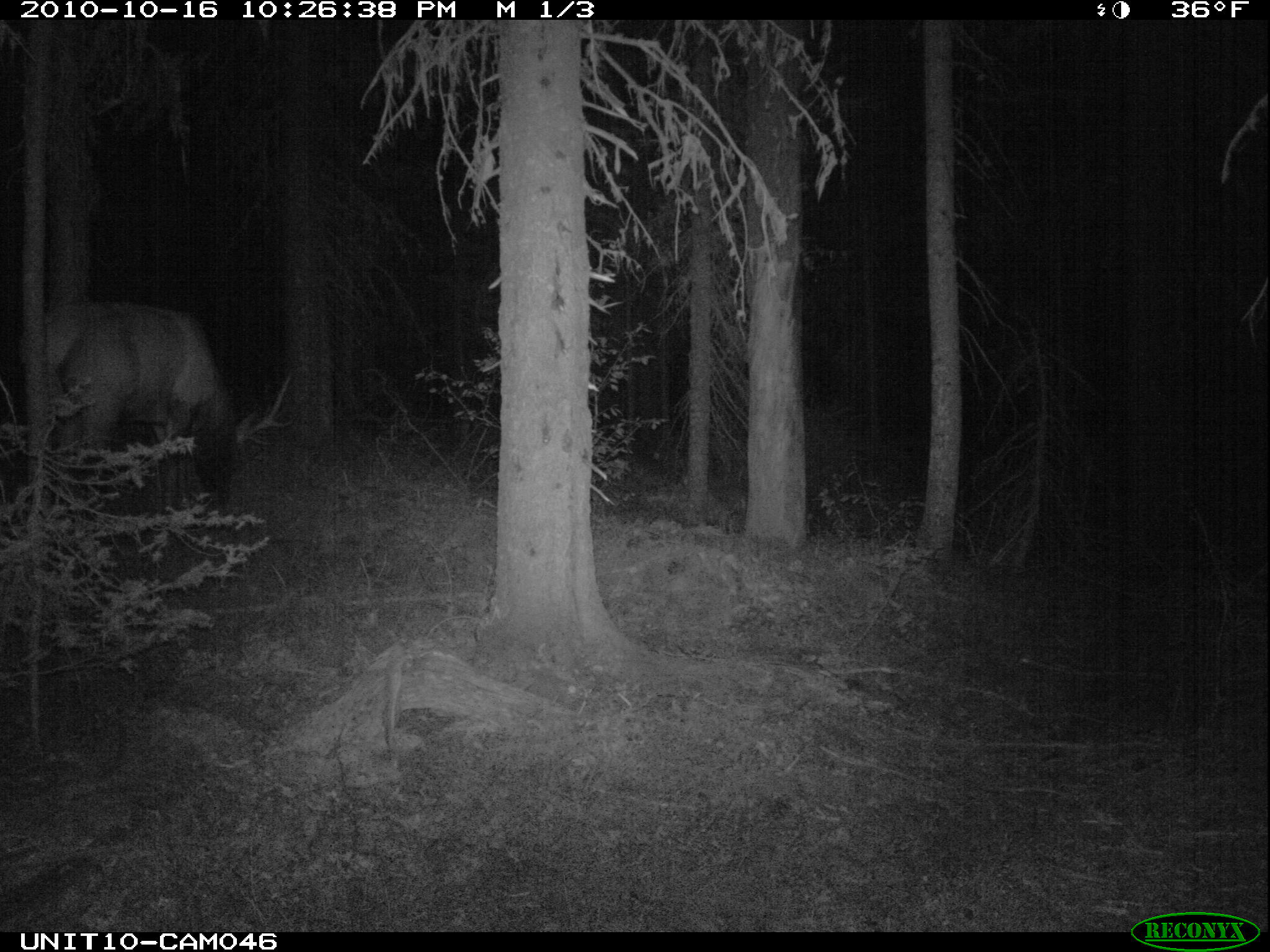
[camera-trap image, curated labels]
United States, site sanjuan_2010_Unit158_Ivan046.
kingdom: Animalia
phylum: Chordata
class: Mammalia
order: Artiodactyla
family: Cervidae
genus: Cervus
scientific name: Cervus elaphus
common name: red deer